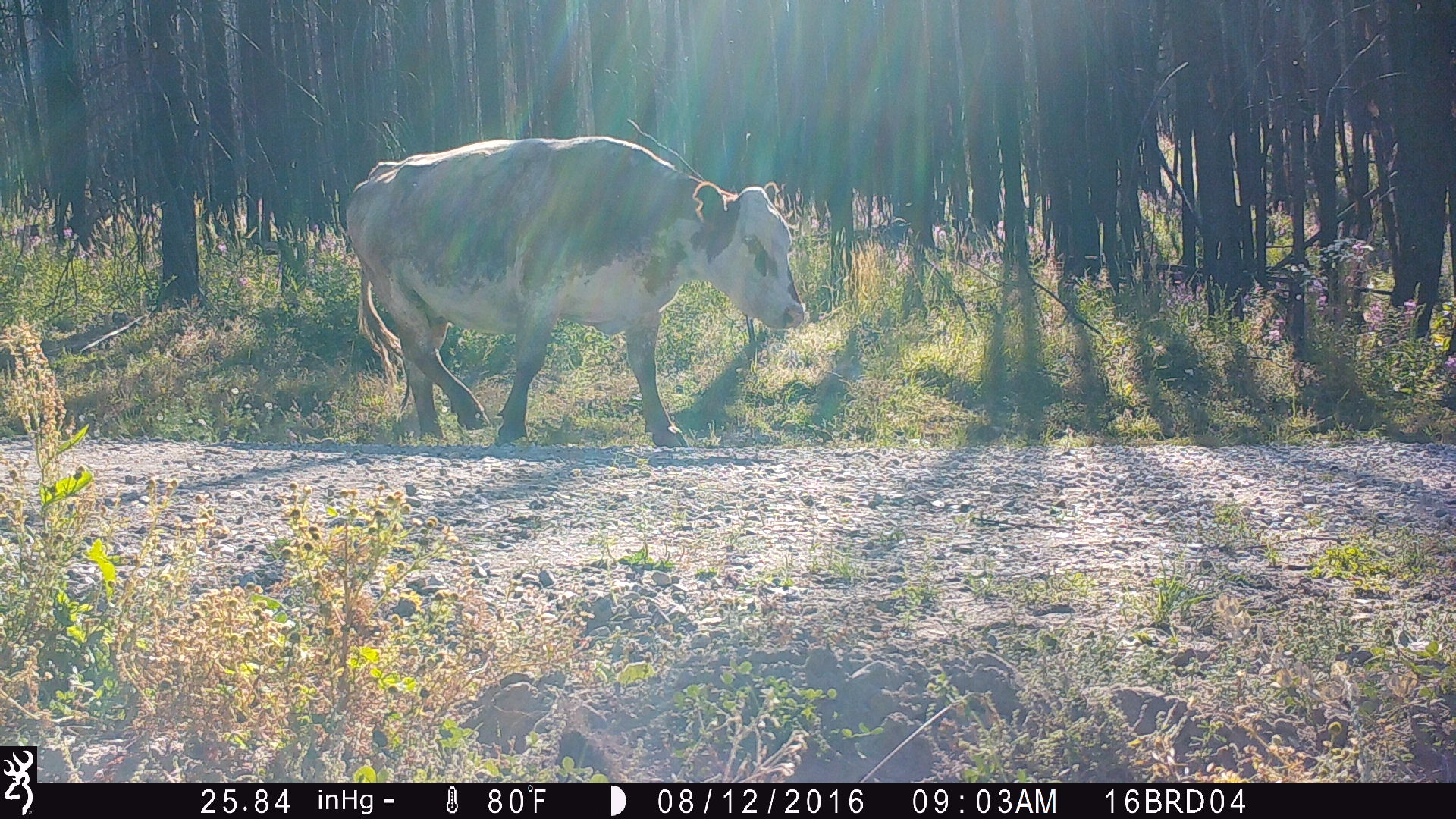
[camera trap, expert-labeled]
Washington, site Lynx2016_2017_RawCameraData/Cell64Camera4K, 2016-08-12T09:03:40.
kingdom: Animalia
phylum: Chordata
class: Mammalia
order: Artiodactyla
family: Bovidae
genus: Bos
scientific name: Bos taurus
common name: domestic cattle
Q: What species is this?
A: Domestic cattle (Bos taurus).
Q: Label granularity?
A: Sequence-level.